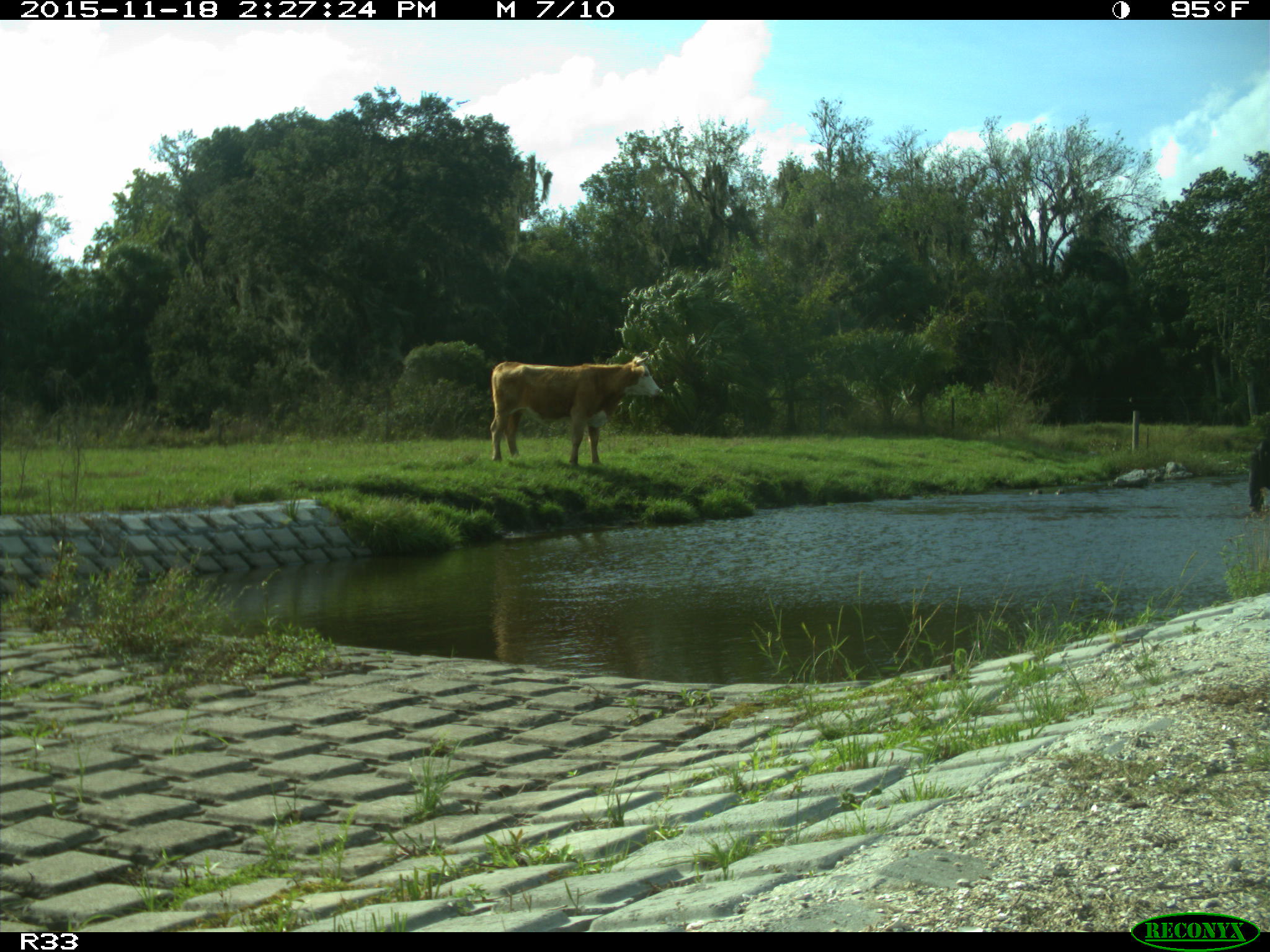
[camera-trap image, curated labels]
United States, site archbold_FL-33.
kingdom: Animalia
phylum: Chordata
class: Mammalia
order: Artiodactyla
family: Bovidae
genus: Bos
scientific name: Bos taurus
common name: domestic cow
Bos taurus (domestic cow).